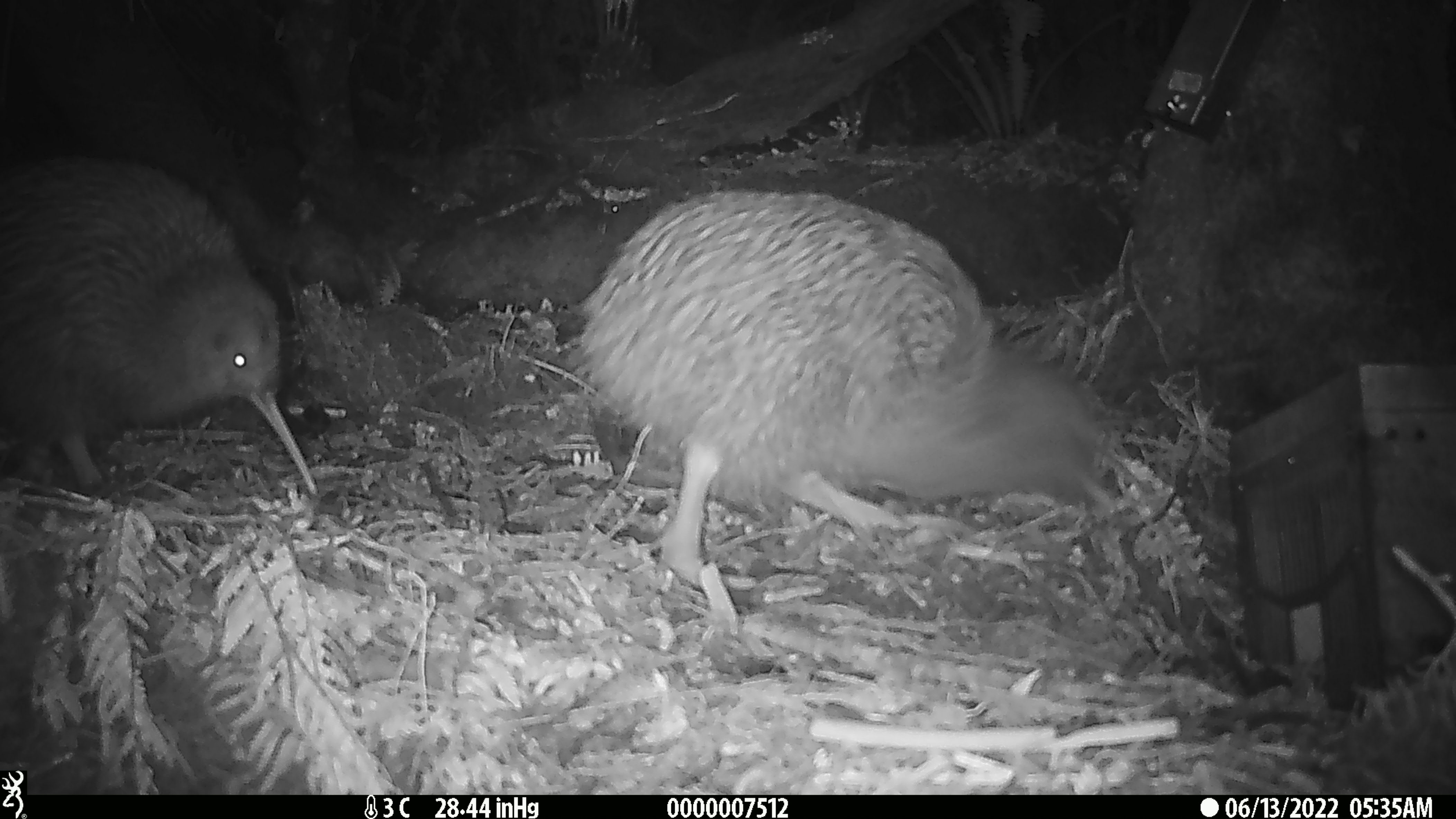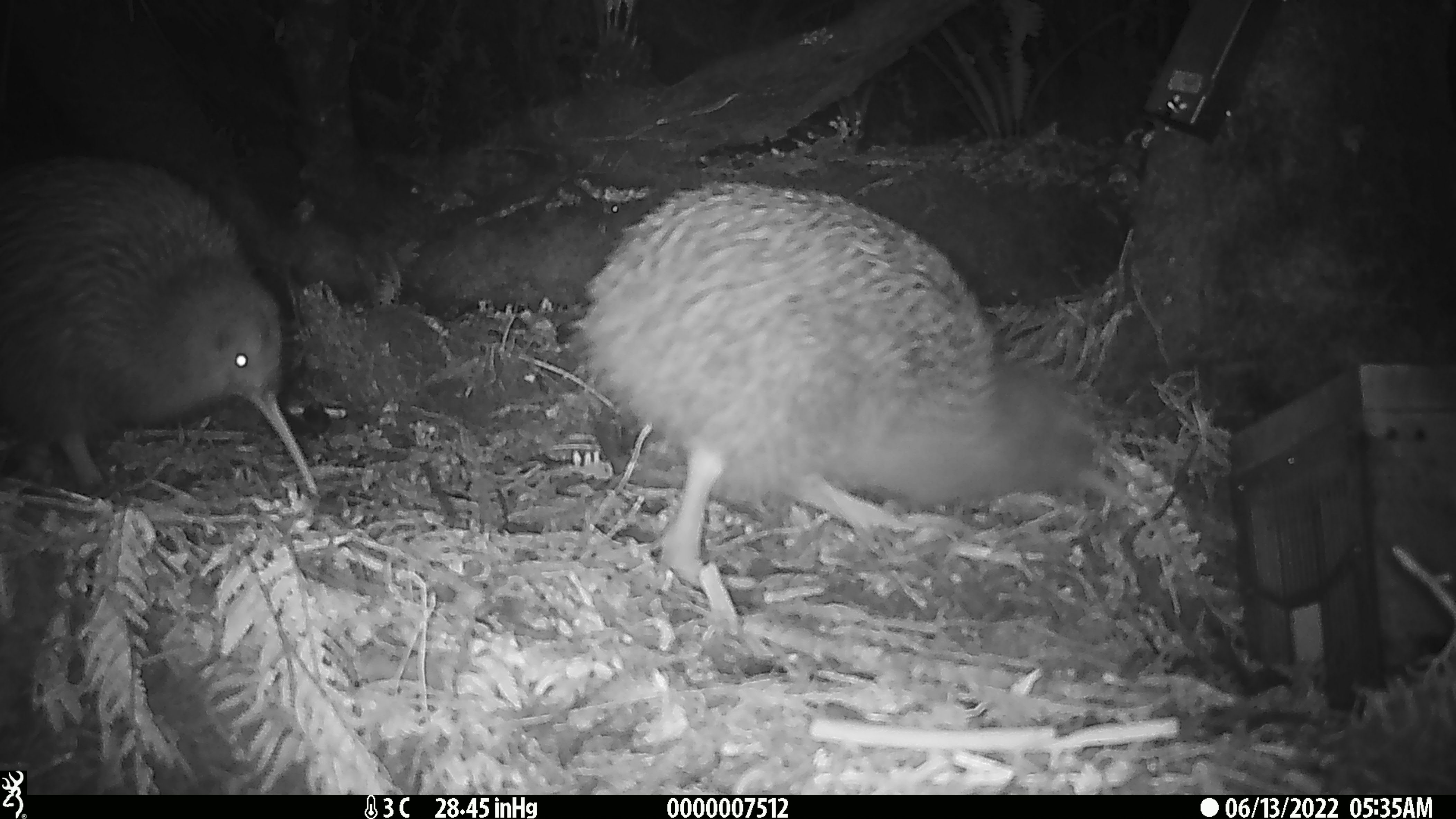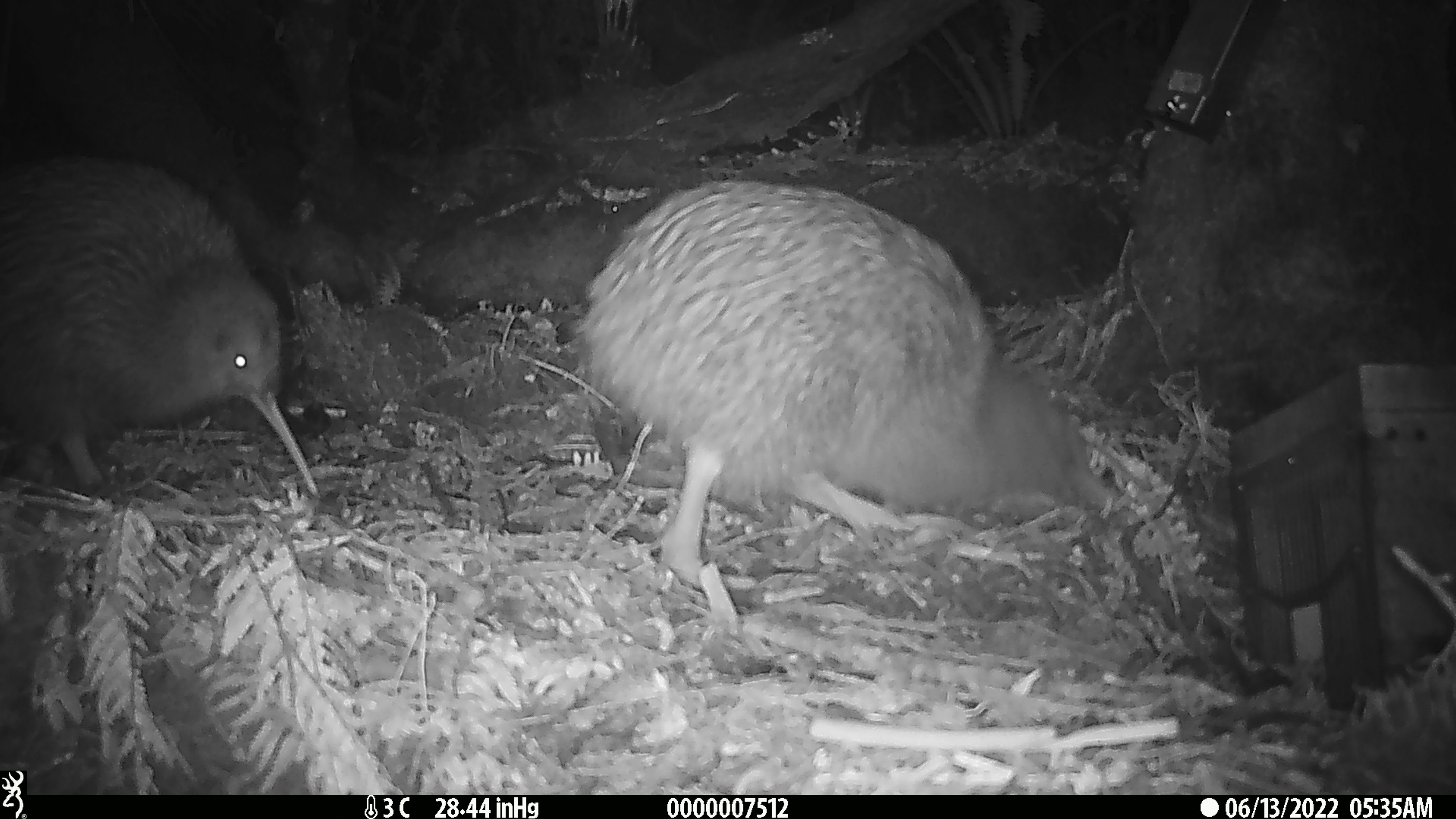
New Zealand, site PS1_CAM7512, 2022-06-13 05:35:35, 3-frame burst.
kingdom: Animalia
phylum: Chordata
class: Aves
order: Apterygiformes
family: Apterygidae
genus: Apteryx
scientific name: Apteryx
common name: kiwi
Kiwi (Apteryx).